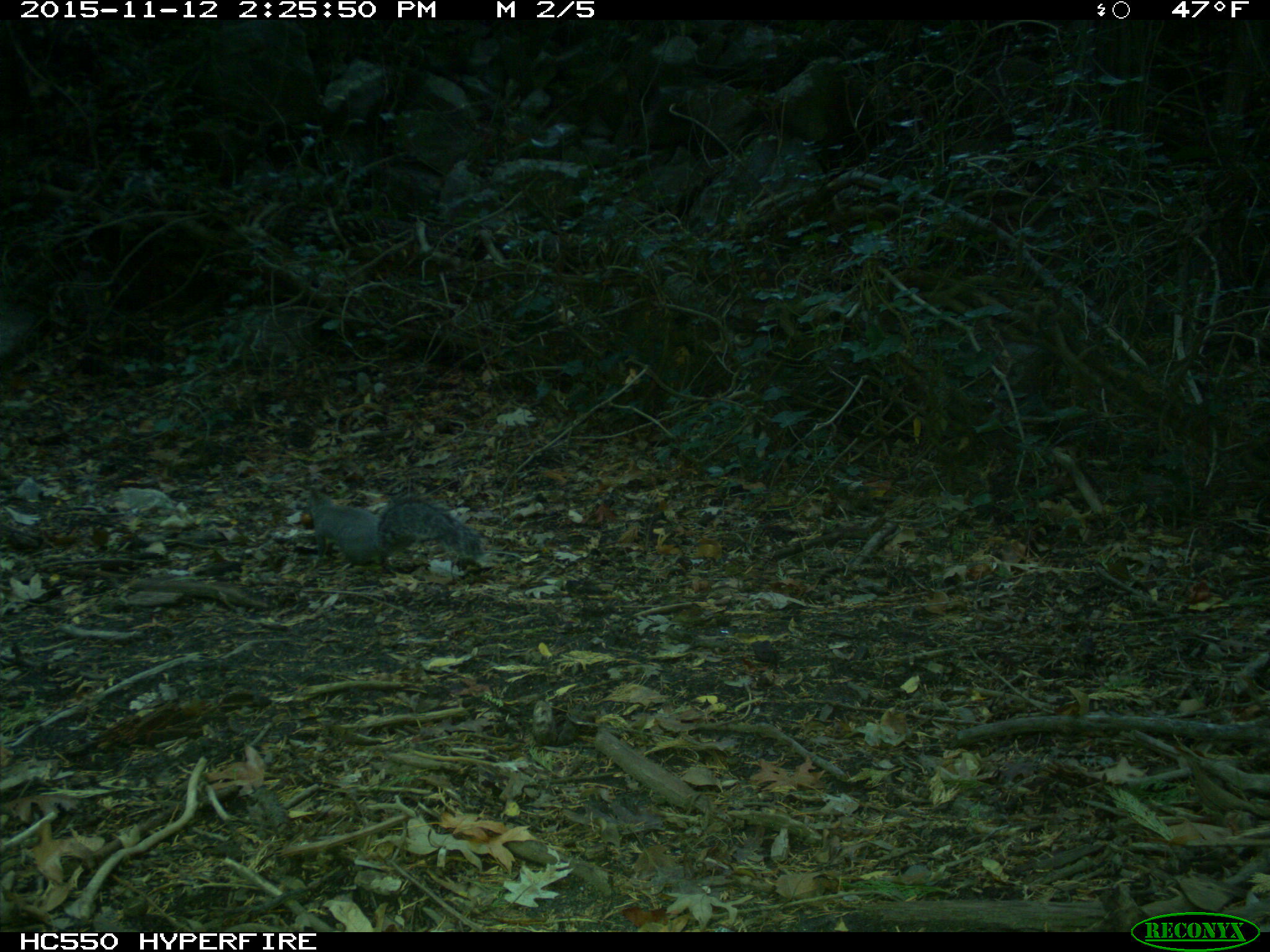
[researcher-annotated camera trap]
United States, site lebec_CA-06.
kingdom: Animalia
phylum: Chordata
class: Mammalia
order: Rodentia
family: Sciuridae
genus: Sciurus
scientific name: Sciurus carolinensis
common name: eastern gray squirrel